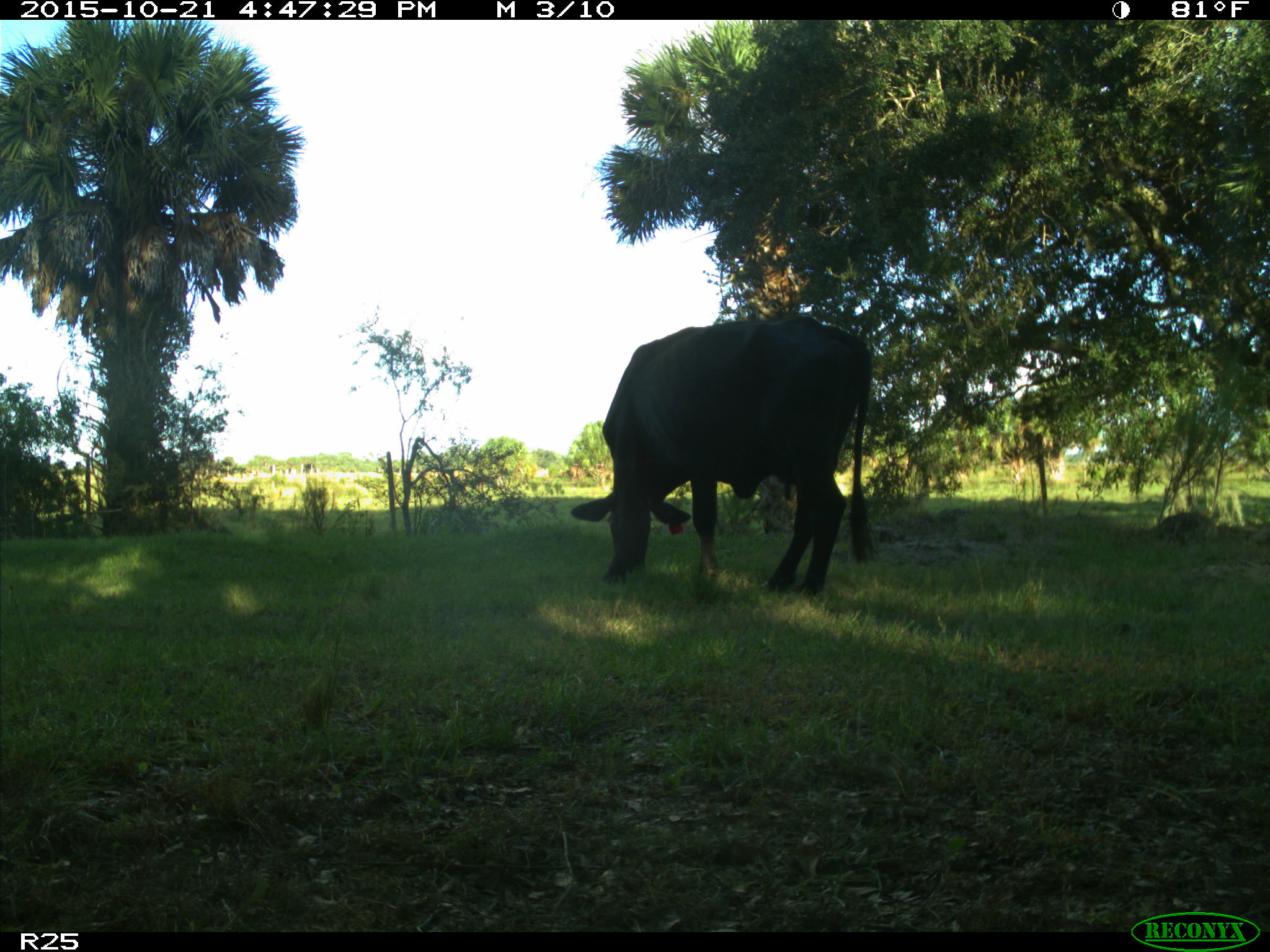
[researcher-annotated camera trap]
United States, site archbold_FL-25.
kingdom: Animalia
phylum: Chordata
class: Mammalia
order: Artiodactyla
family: Bovidae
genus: Bos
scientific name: Bos taurus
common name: domestic cow